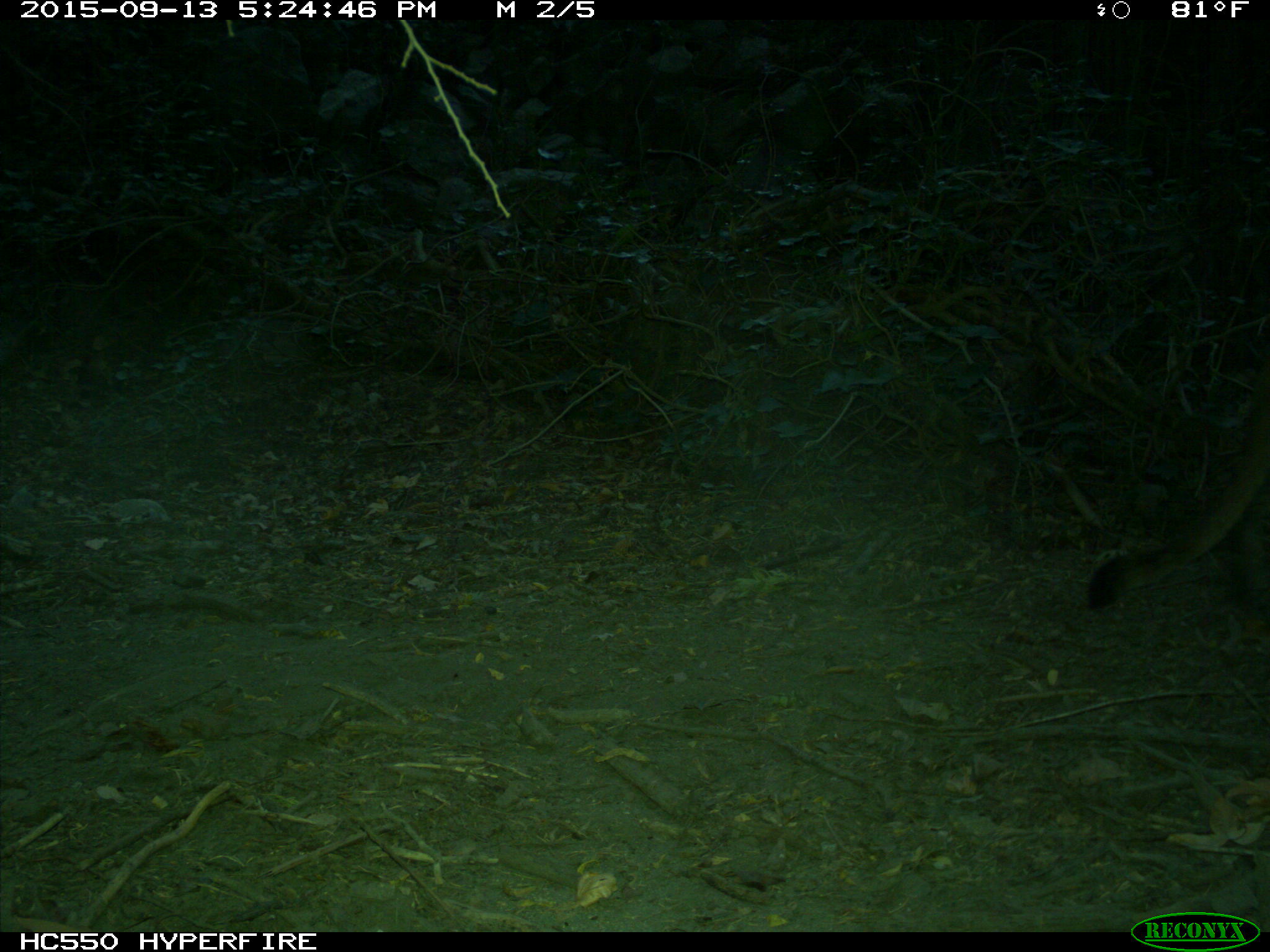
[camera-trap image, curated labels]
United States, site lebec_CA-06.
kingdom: Animalia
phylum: Chordata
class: Mammalia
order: Carnivora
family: Felidae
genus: Puma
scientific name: Puma concolor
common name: mountain lion